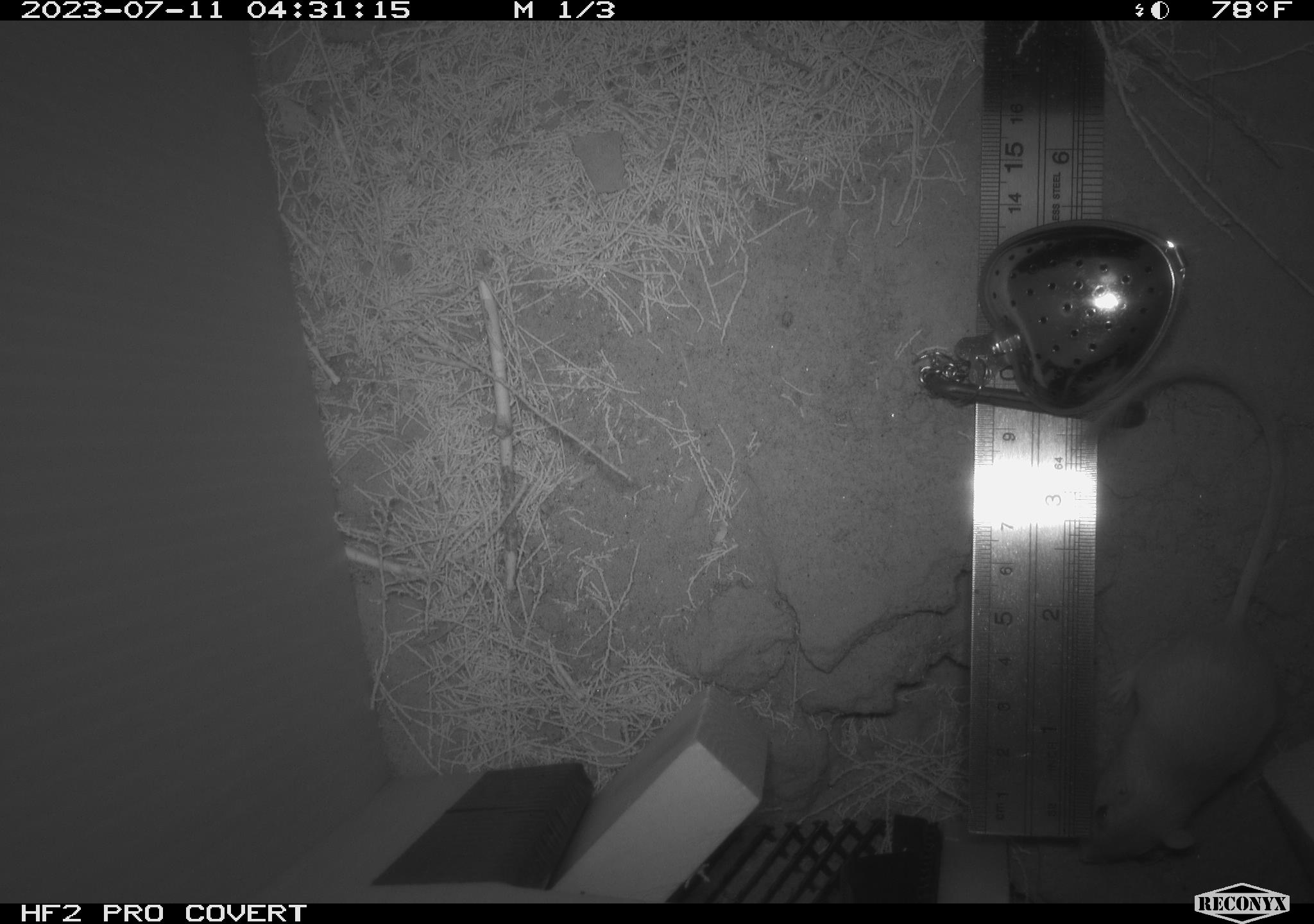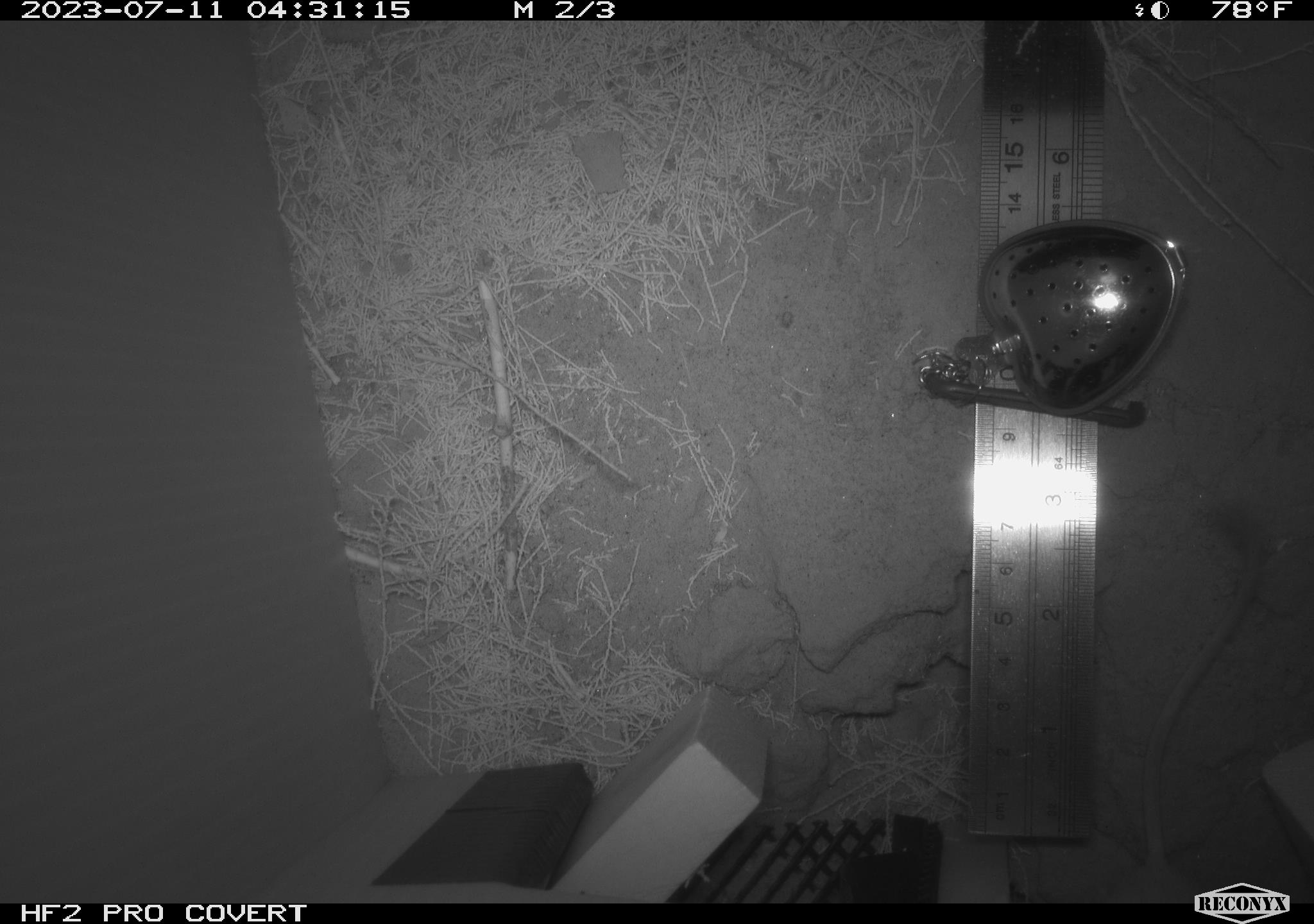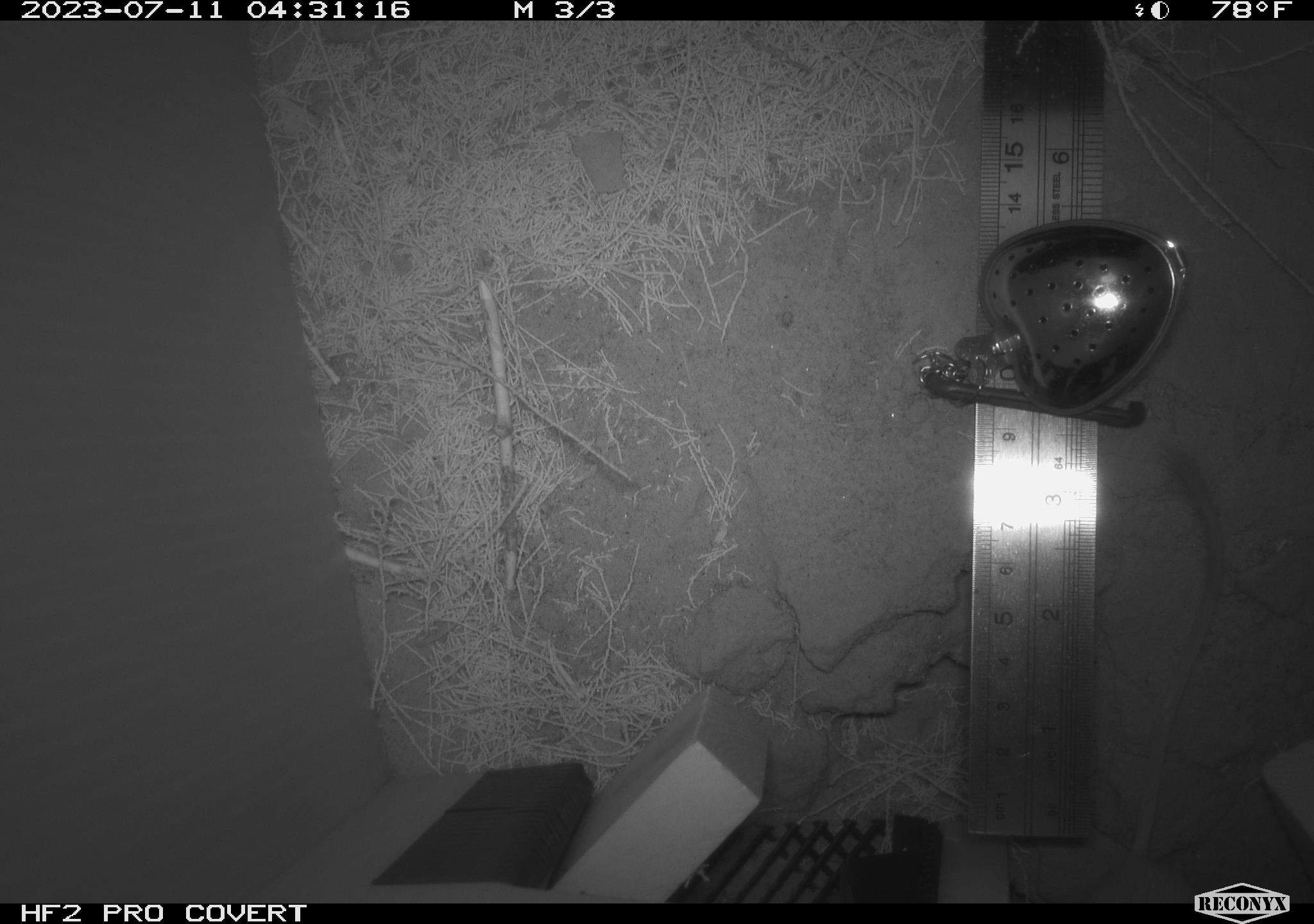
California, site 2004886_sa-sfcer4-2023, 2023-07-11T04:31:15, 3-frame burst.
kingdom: Animalia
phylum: Chordata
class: Mammalia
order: Rodentia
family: Heteromyidae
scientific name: Heteromyidae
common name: kangaroo rats and pocket mice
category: heteromyidae family